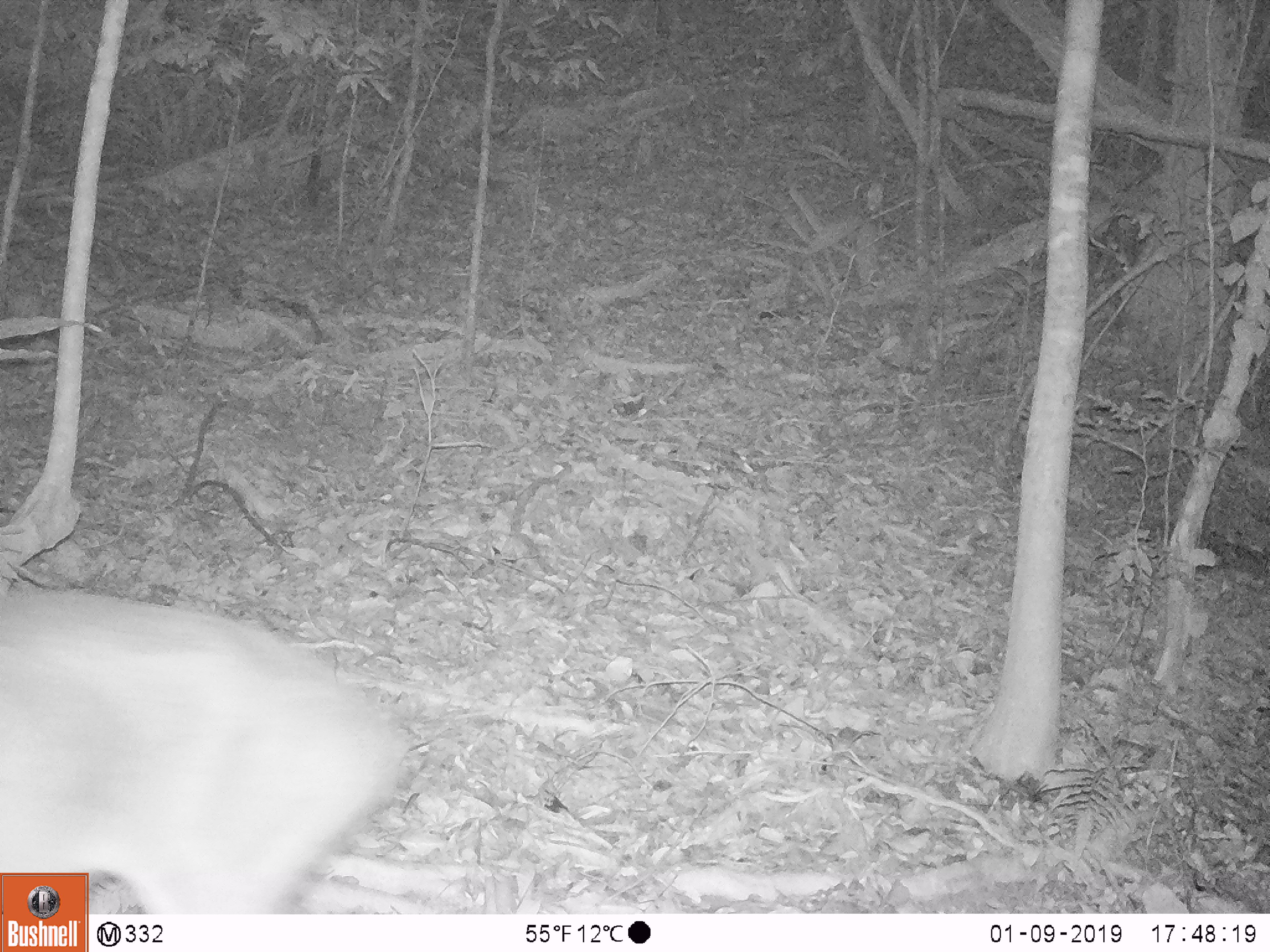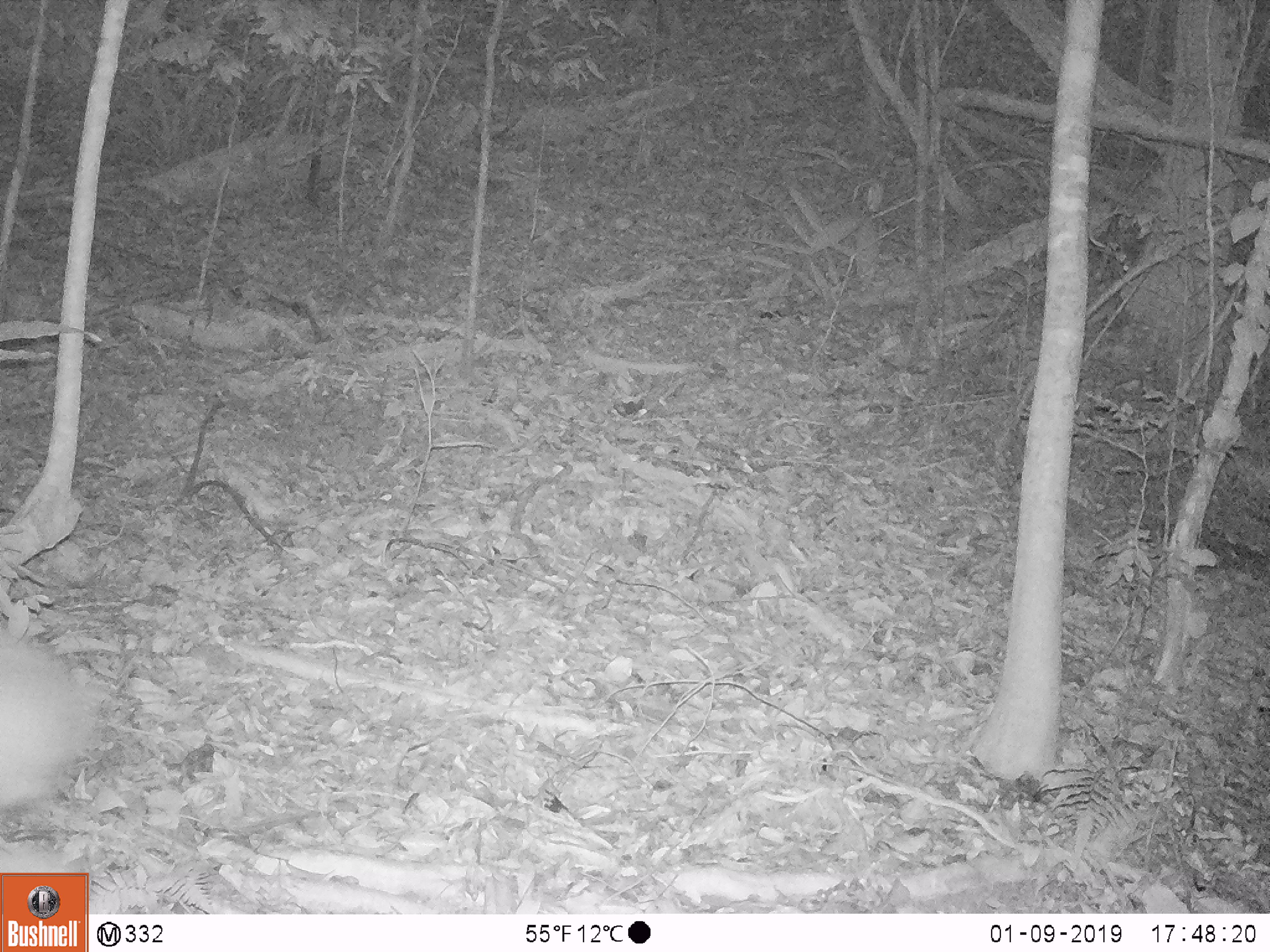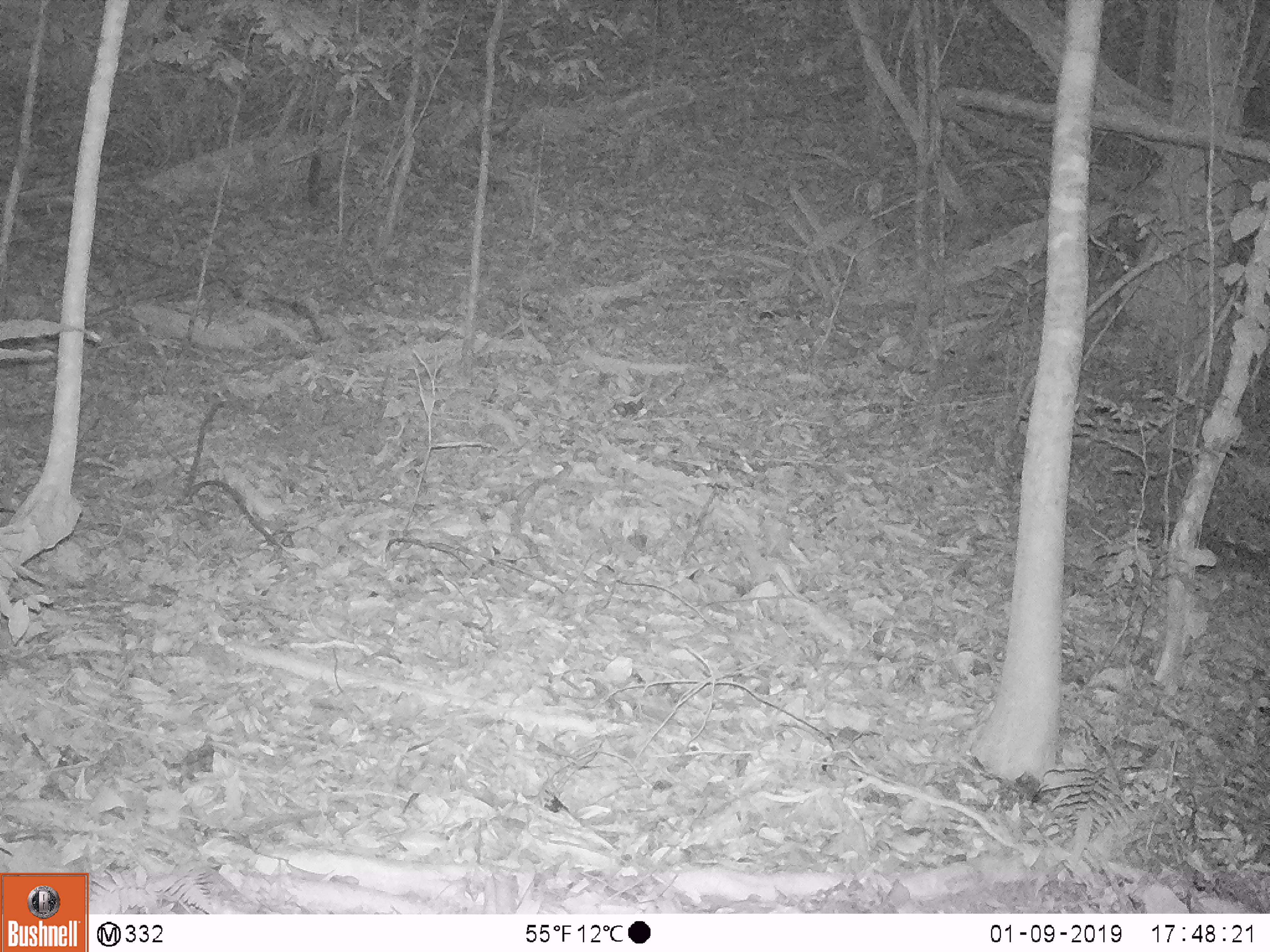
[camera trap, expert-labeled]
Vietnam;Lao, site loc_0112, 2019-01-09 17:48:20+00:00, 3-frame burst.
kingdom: Animalia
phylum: Chordata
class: Mammalia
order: Artiodactyla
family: Cervidae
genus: Muntiacus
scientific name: Muntiacus vuquangensis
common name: large-antlered muntjac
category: large antlered muntjac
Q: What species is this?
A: Large antlered muntjac (large-antlered muntjac) (Muntiacus vuquangensis).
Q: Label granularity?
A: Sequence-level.